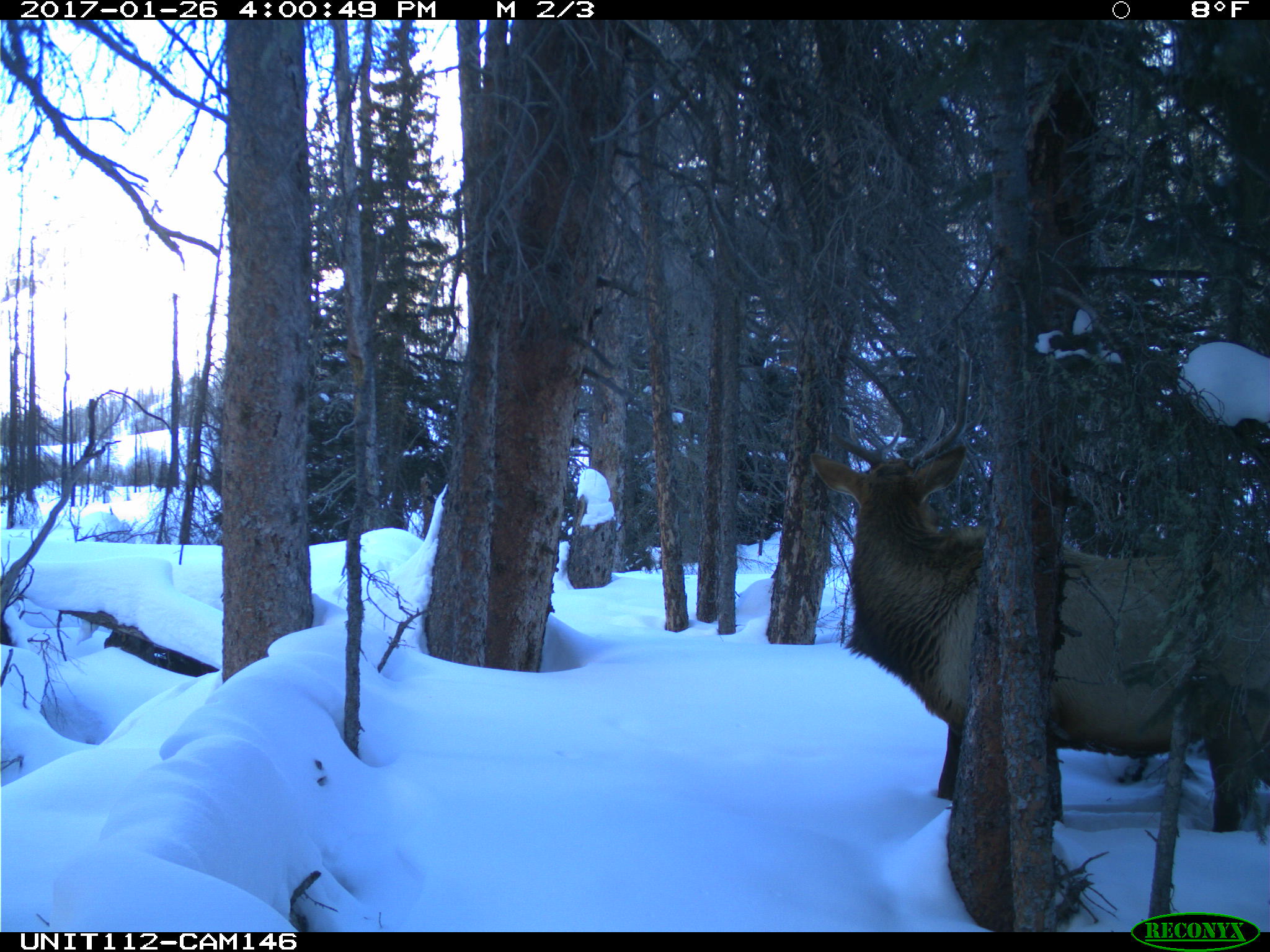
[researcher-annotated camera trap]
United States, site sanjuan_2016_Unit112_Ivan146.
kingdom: Animalia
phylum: Chordata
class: Mammalia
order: Artiodactyla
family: Cervidae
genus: Cervus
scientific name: Cervus elaphus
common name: red deer